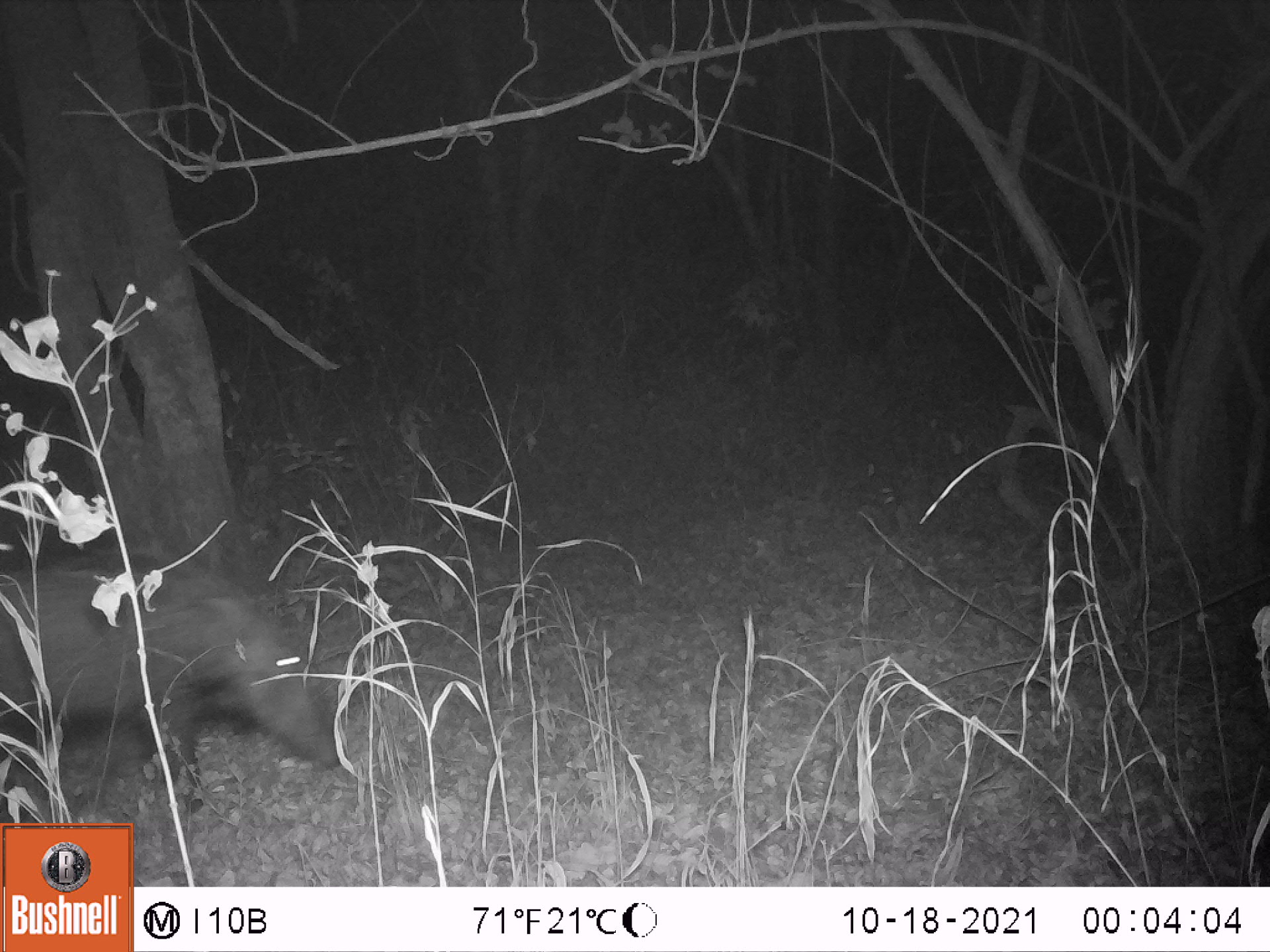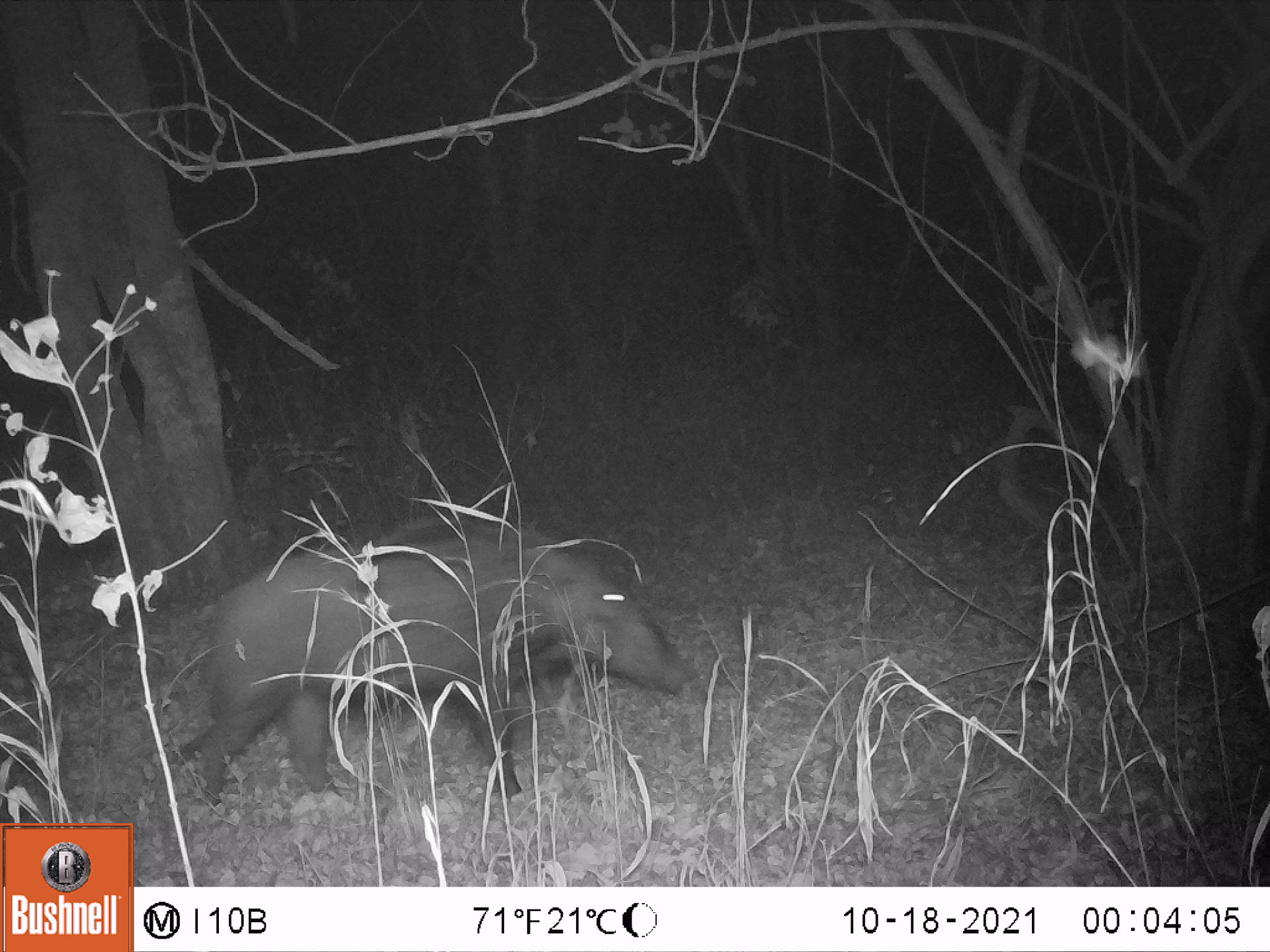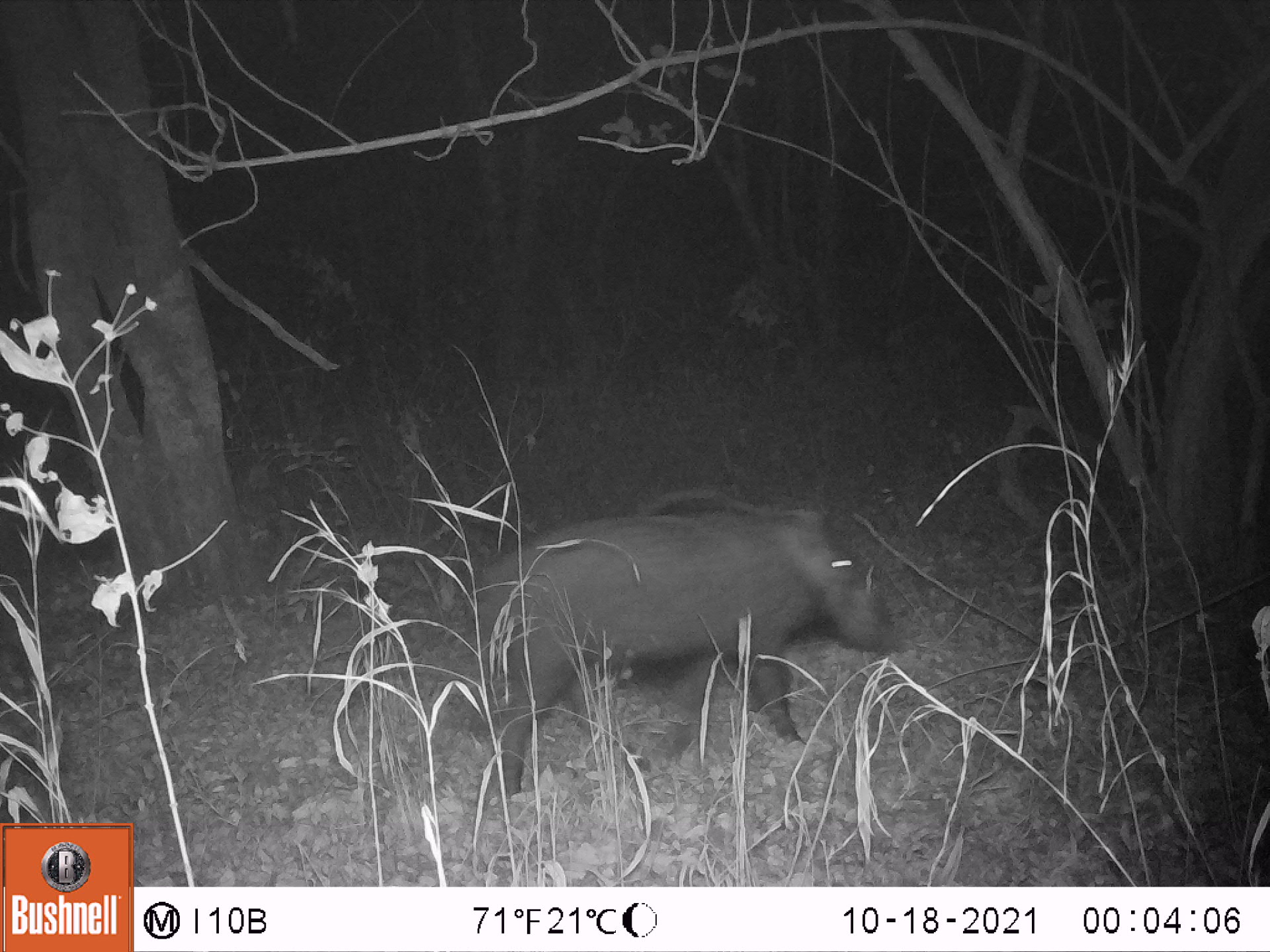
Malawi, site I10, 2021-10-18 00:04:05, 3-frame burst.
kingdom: Animalia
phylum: Chordata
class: Mammalia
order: Artiodactyla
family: Suidae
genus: Potamochoerus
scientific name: Potamochoerus larvatus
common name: bushpig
Bushpig (Potamochoerus larvatus), count 1.